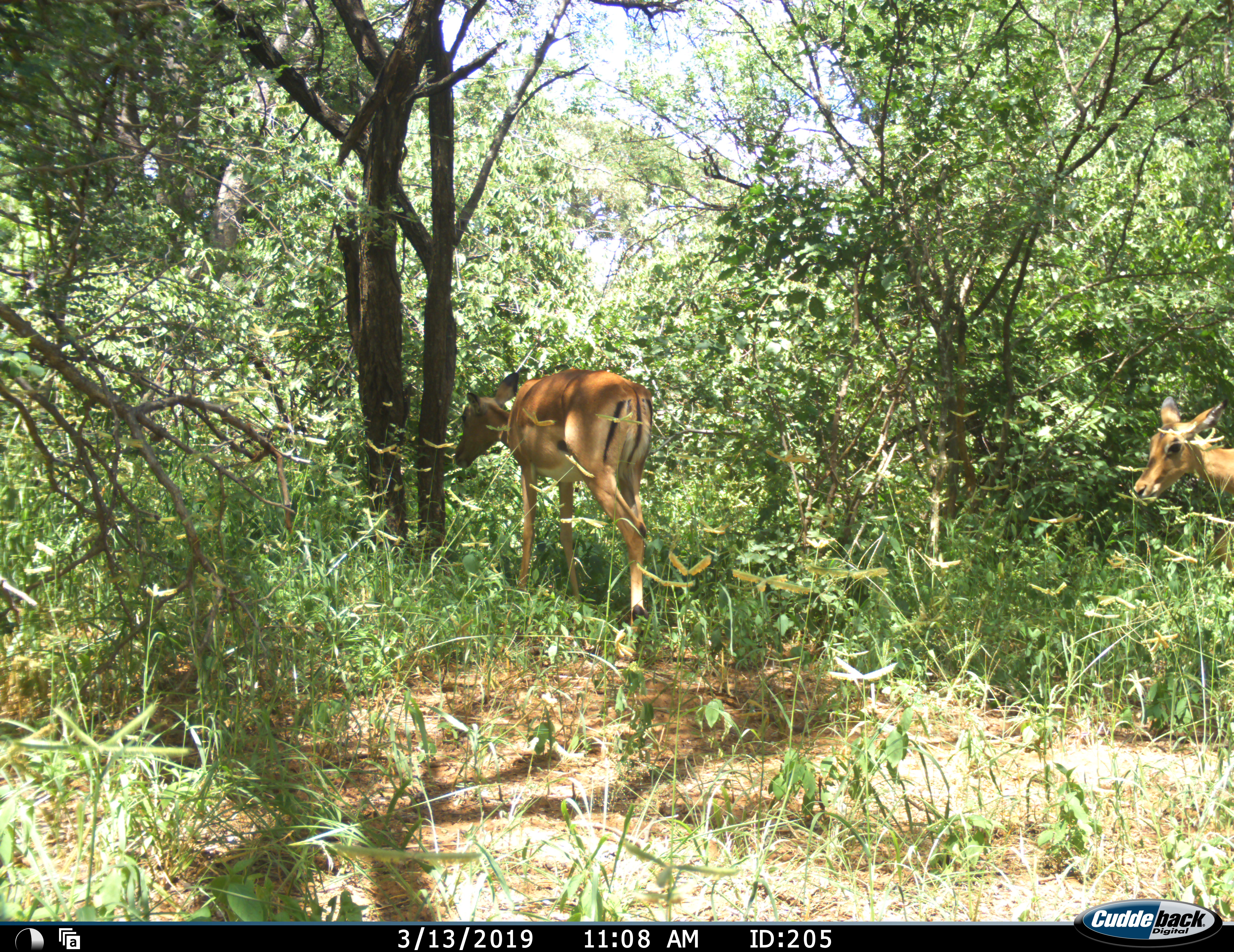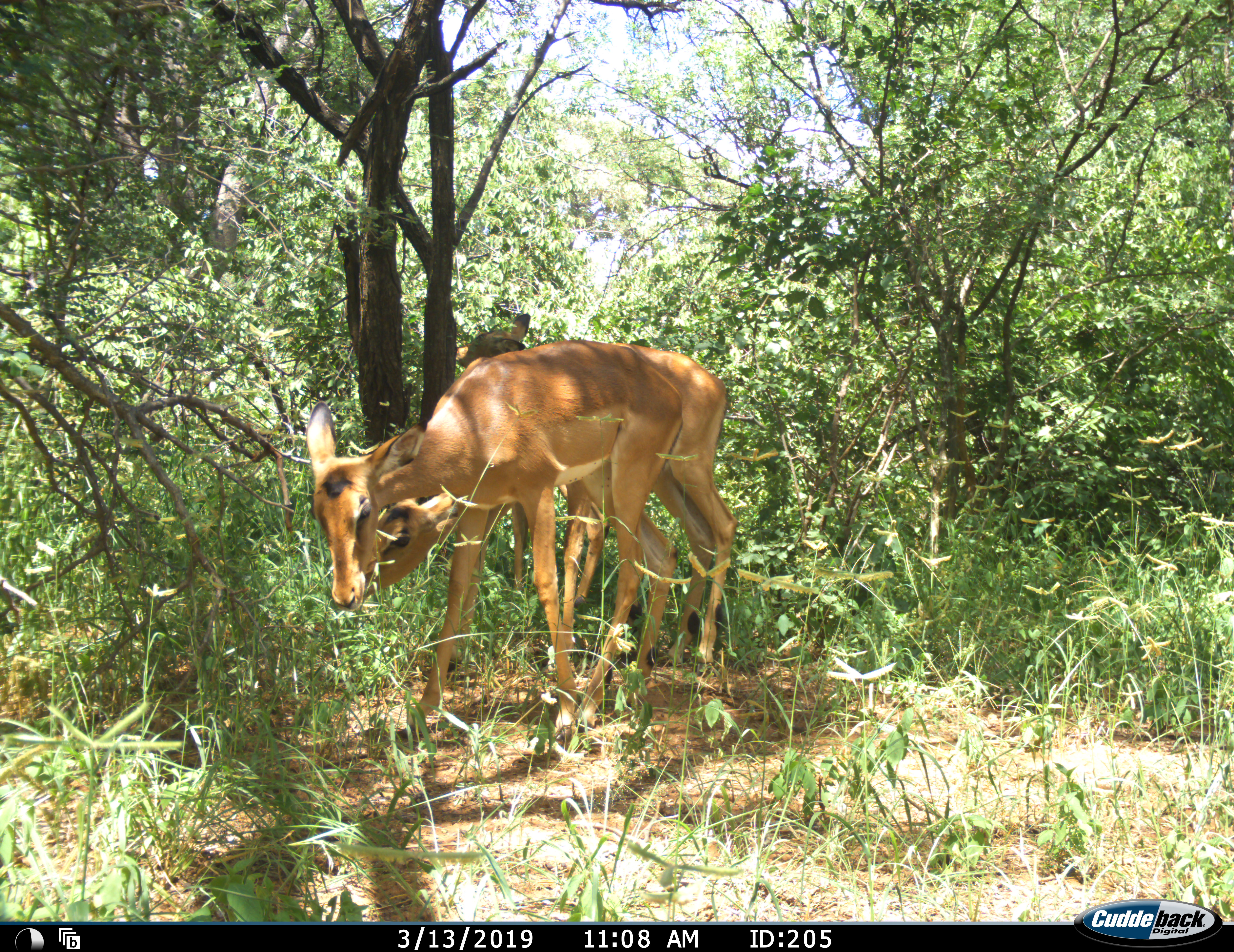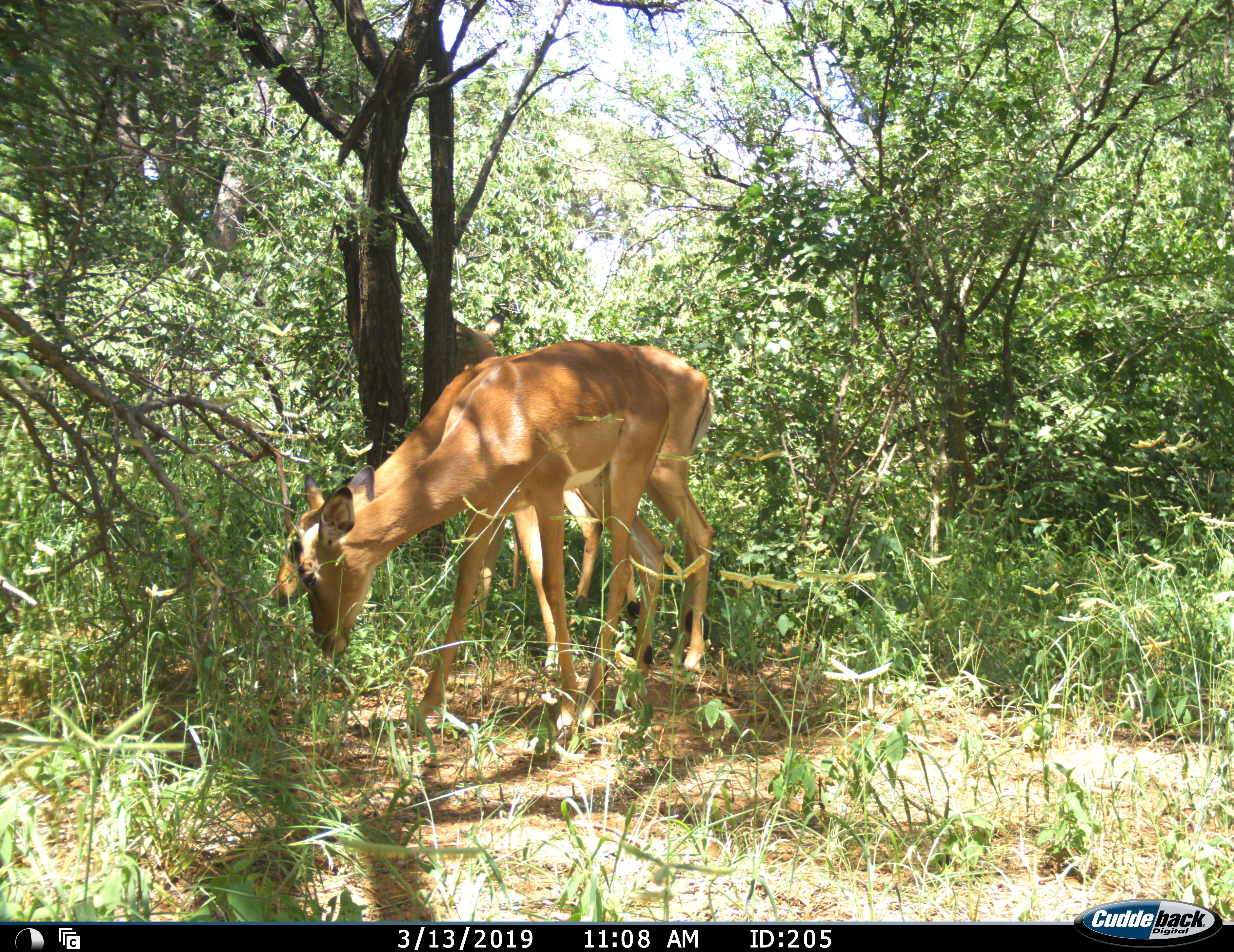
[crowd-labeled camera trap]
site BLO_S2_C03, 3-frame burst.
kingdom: Animalia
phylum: Chordata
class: Mammalia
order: Artiodactyla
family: Bovidae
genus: Aepyceros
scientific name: Aepyceros melampus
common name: impala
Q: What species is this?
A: Impala (Aepyceros melampus).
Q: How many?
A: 3.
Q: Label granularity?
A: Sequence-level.